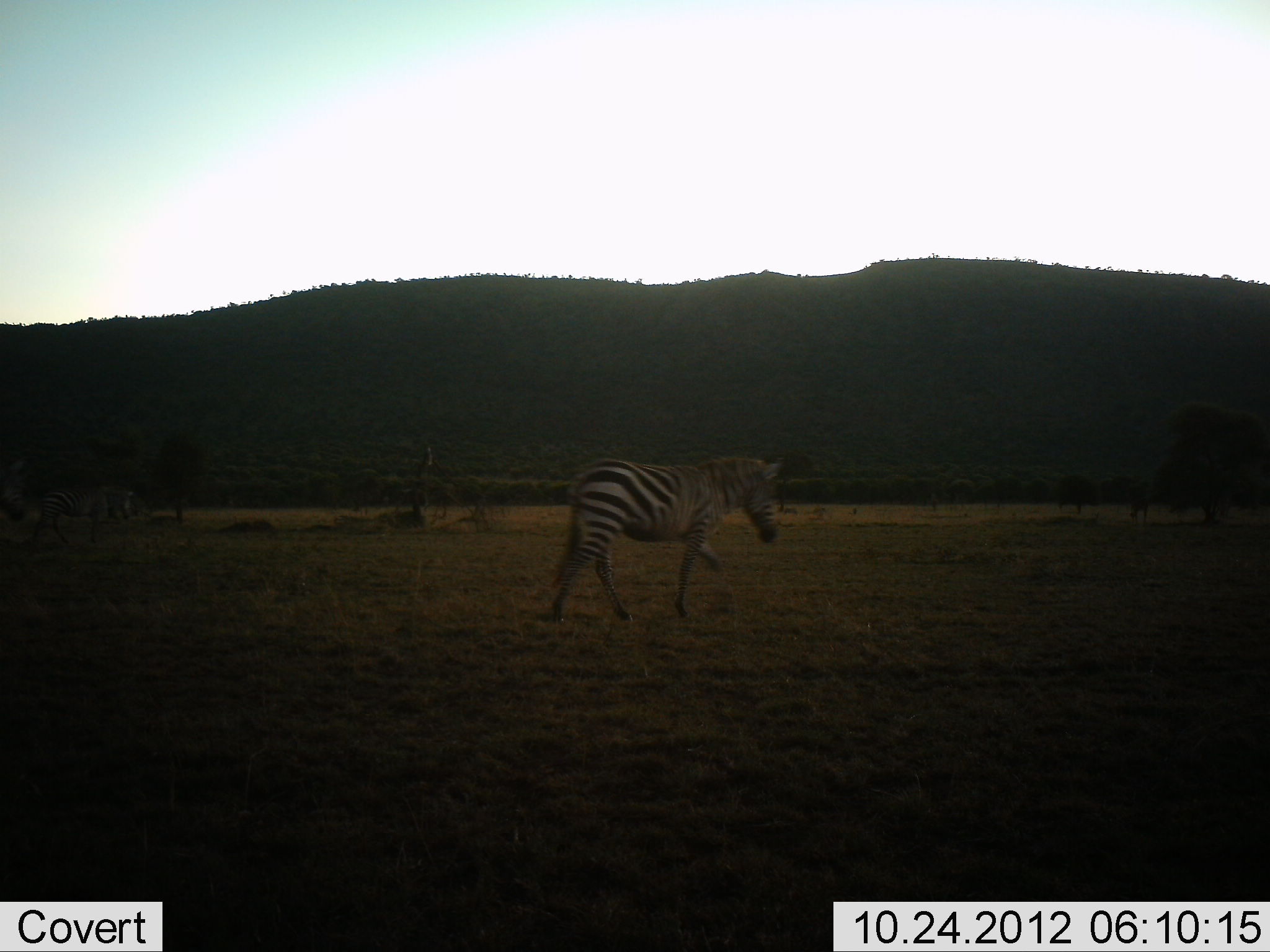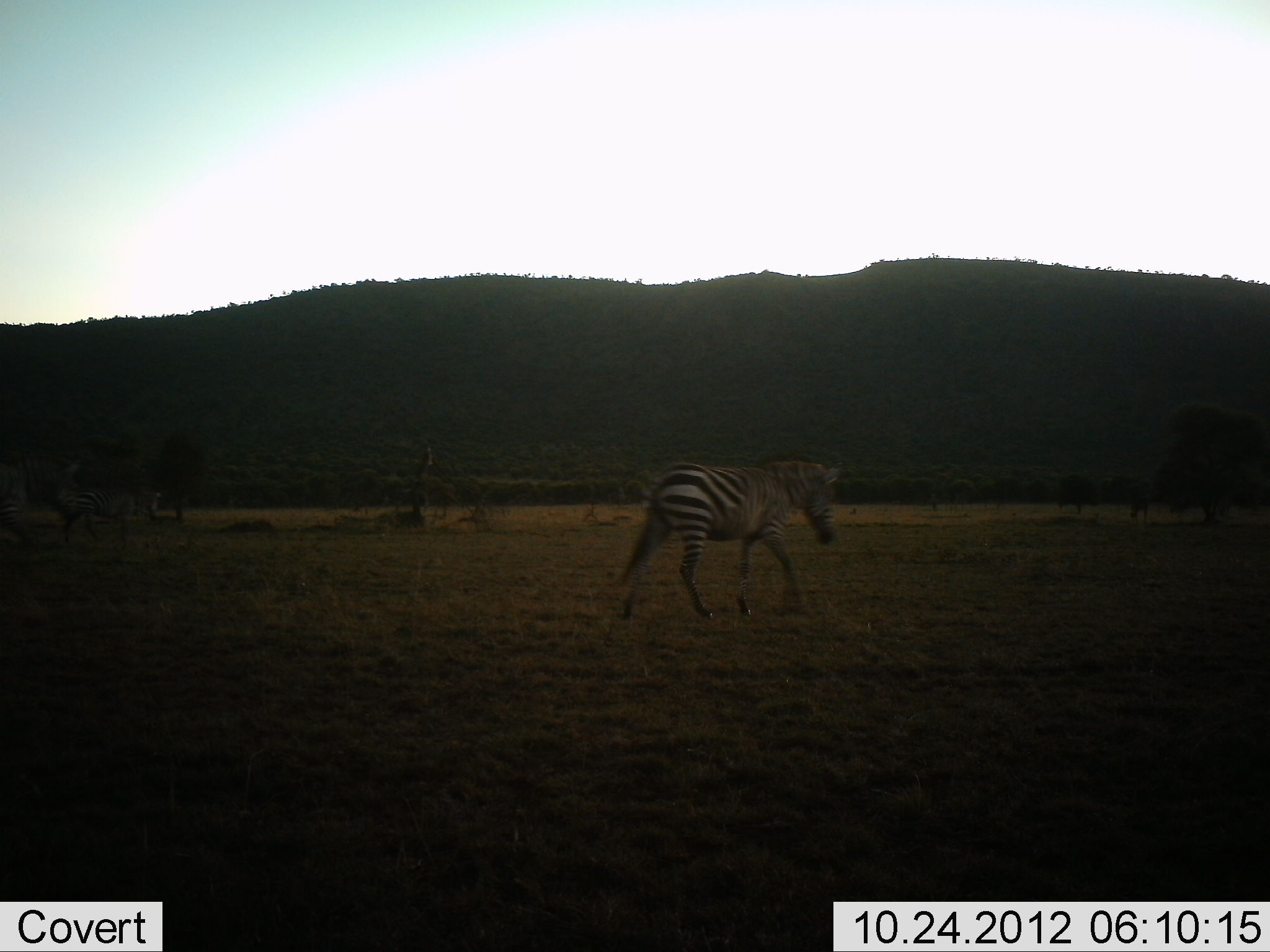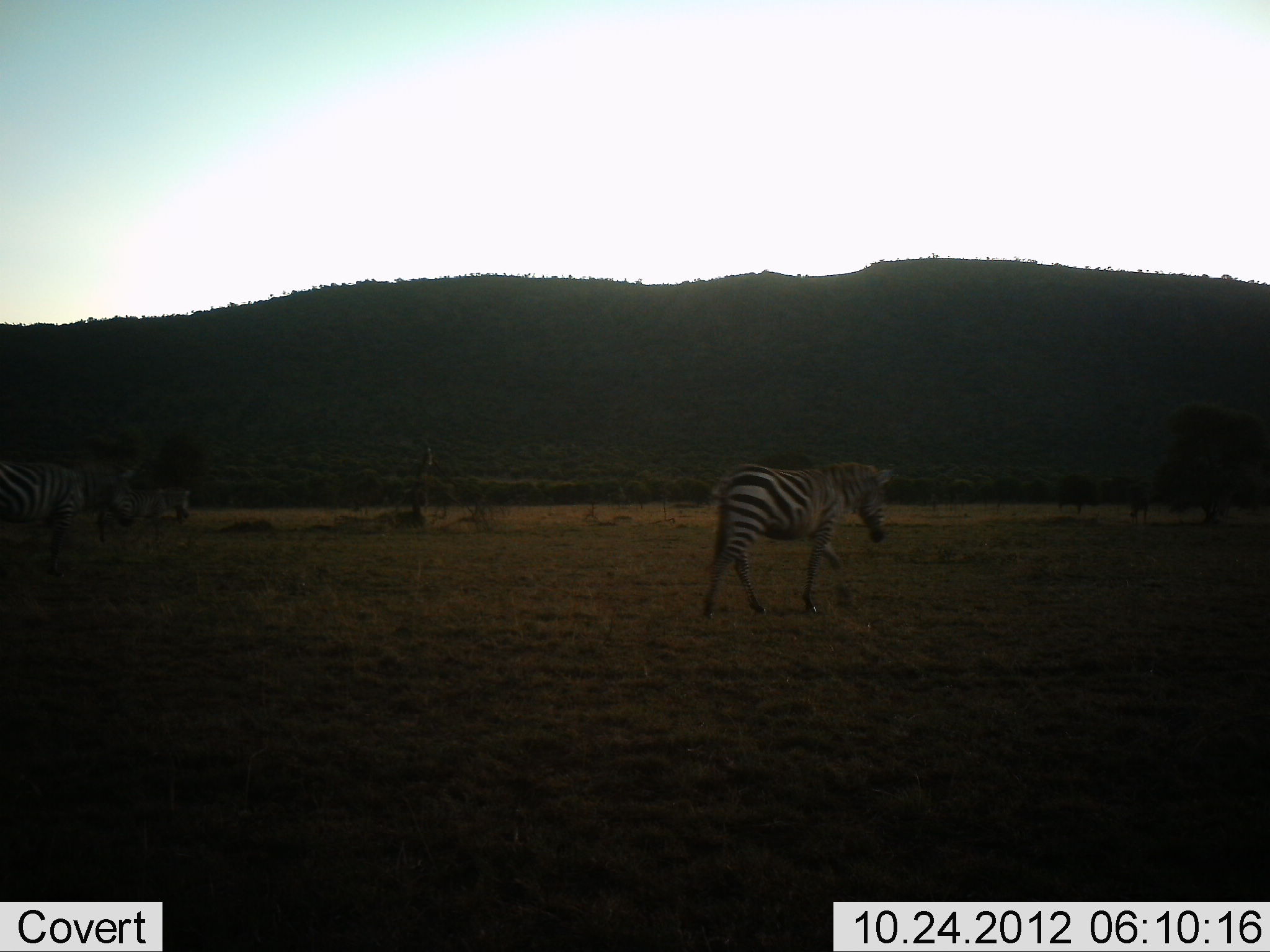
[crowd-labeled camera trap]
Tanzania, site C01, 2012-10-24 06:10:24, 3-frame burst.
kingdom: Animalia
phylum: Chordata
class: Mammalia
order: Perissodactyla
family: Equidae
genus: Equus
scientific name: Equus quagga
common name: plains zebra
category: zebra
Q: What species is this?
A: Zebra (plains zebra) (Equus quagga).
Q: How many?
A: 3.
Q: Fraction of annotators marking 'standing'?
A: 10%.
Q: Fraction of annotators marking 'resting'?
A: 0%.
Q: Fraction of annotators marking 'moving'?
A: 100%.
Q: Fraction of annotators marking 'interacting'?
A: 0%.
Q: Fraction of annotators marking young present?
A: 0%.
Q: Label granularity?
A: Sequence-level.